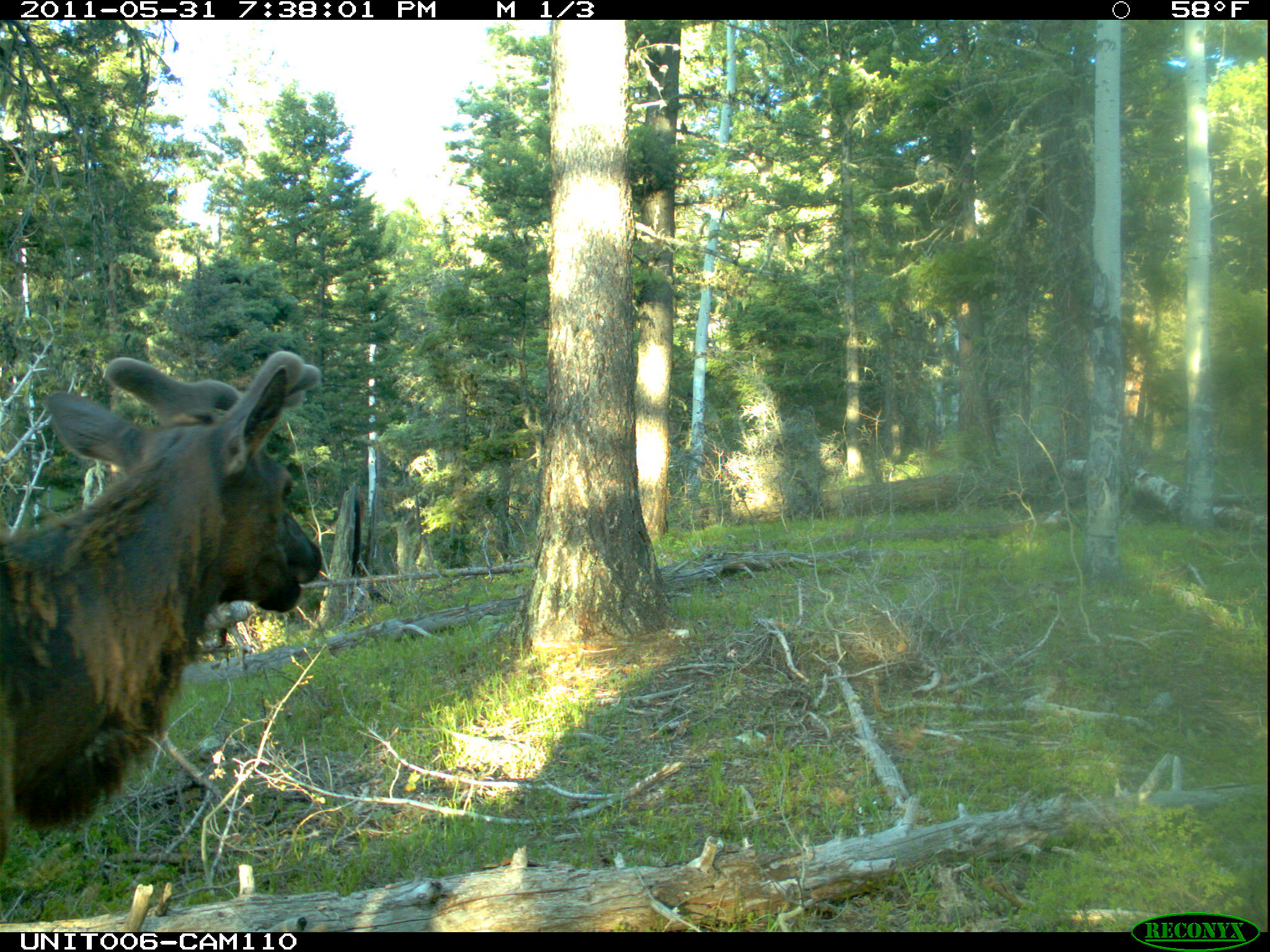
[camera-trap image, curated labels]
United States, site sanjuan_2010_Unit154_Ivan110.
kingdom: Animalia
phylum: Chordata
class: Mammalia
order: Artiodactyla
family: Cervidae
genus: Cervus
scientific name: Cervus elaphus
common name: red deer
Cervus elaphus (red deer).